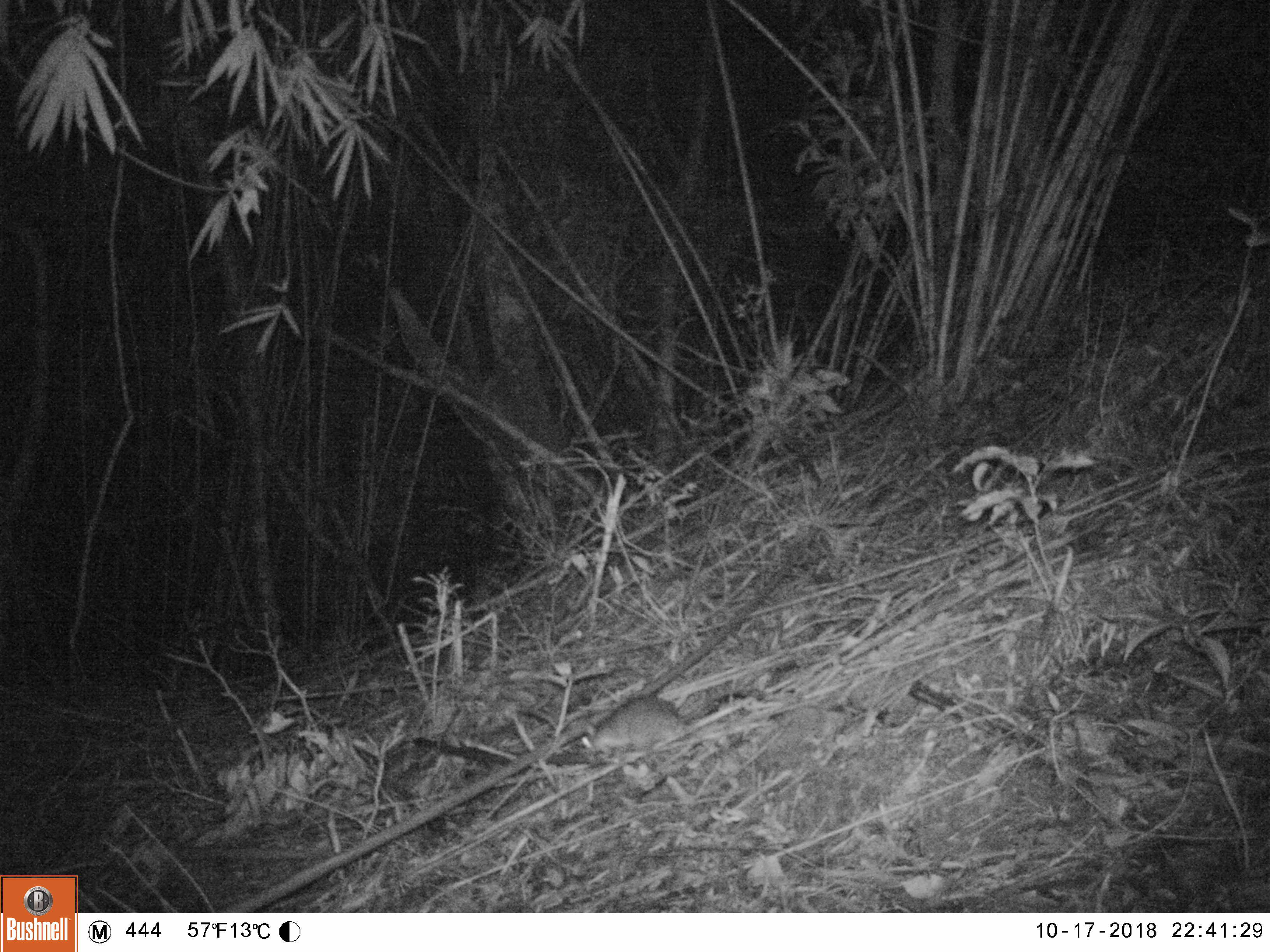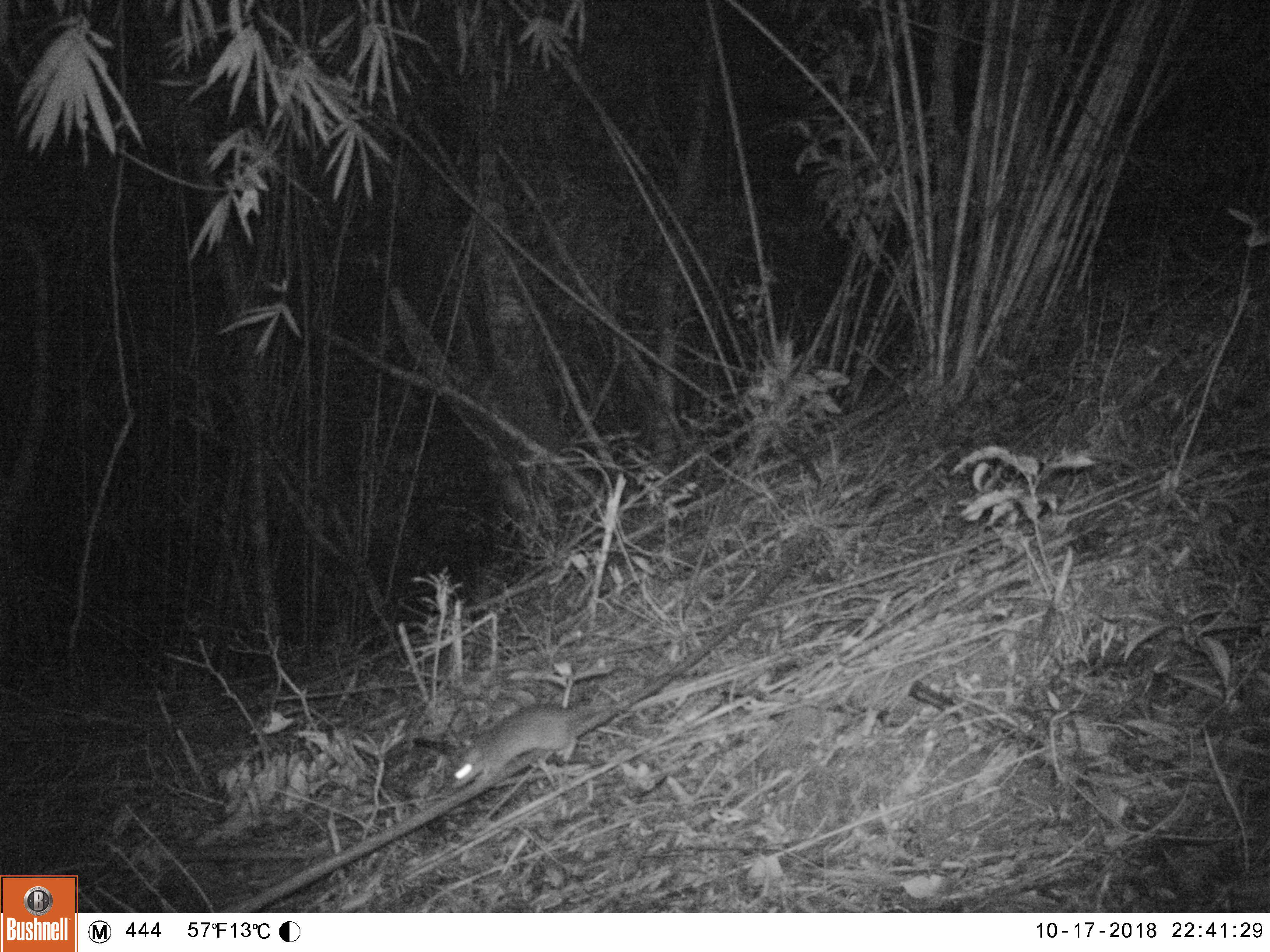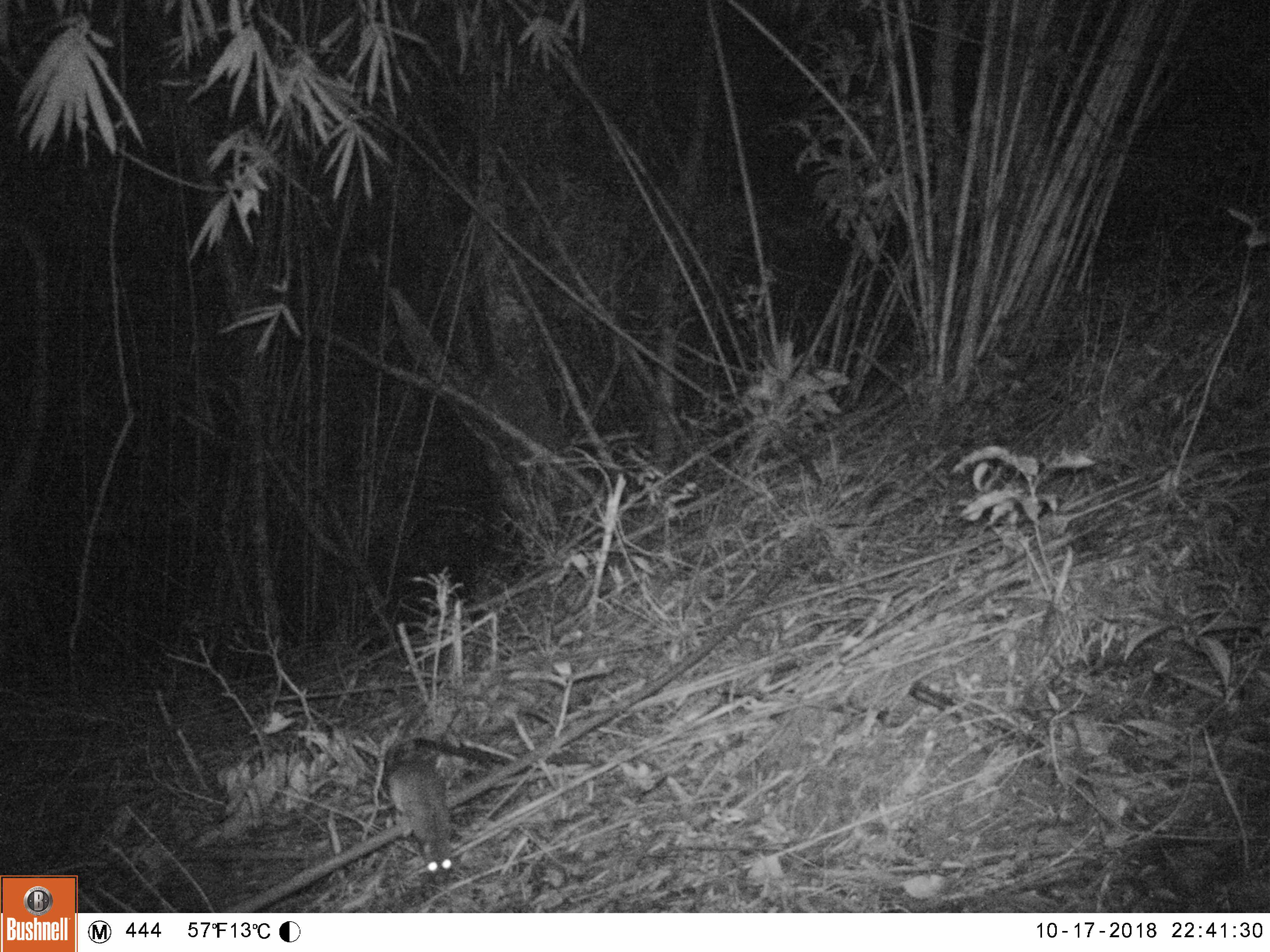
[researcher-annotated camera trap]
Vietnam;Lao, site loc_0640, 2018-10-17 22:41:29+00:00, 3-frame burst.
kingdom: Animalia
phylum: Chordata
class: Mammalia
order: Rodentia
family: Muridae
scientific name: Muridae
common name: old-world mice and rats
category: unidentified murid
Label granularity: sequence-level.